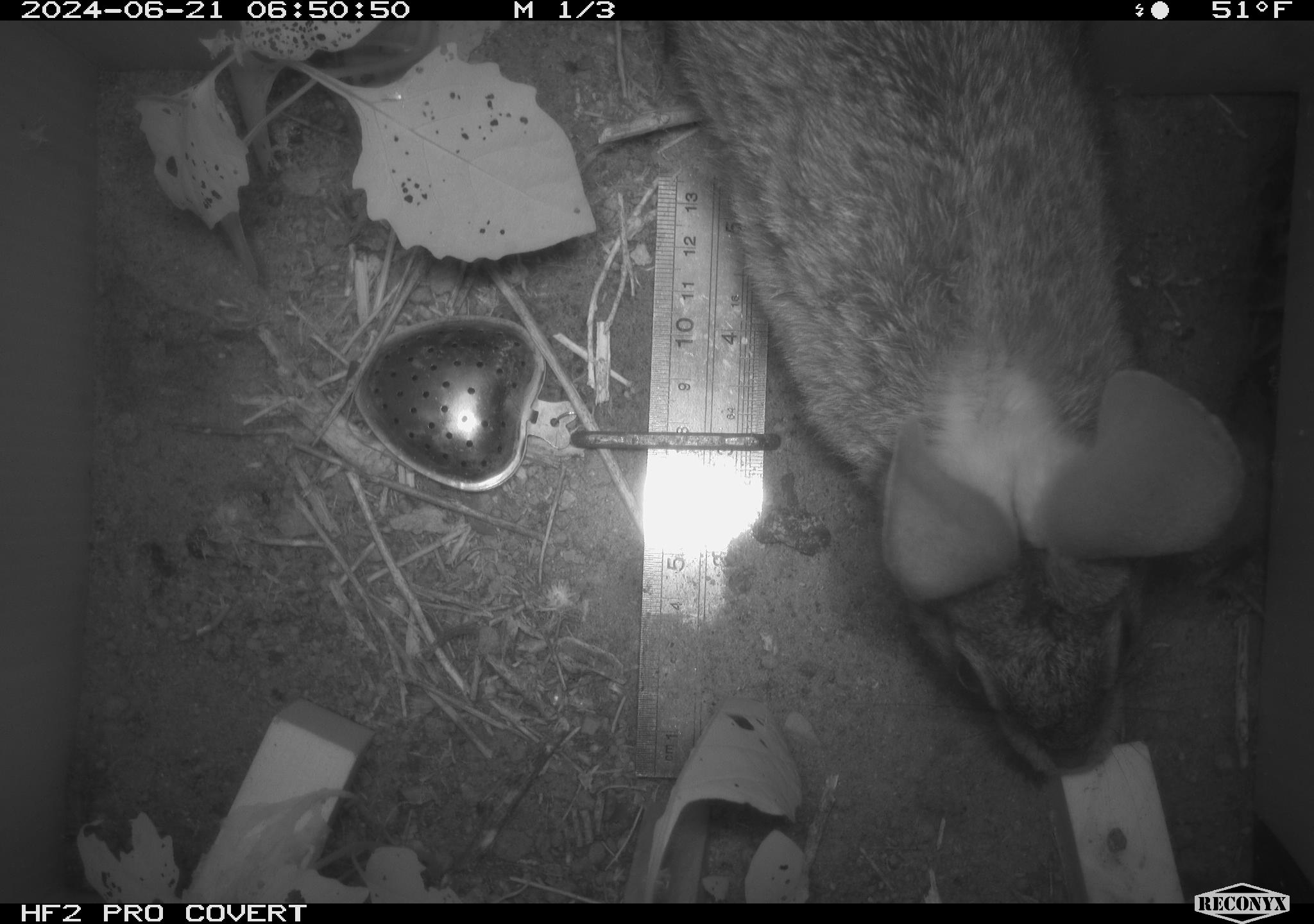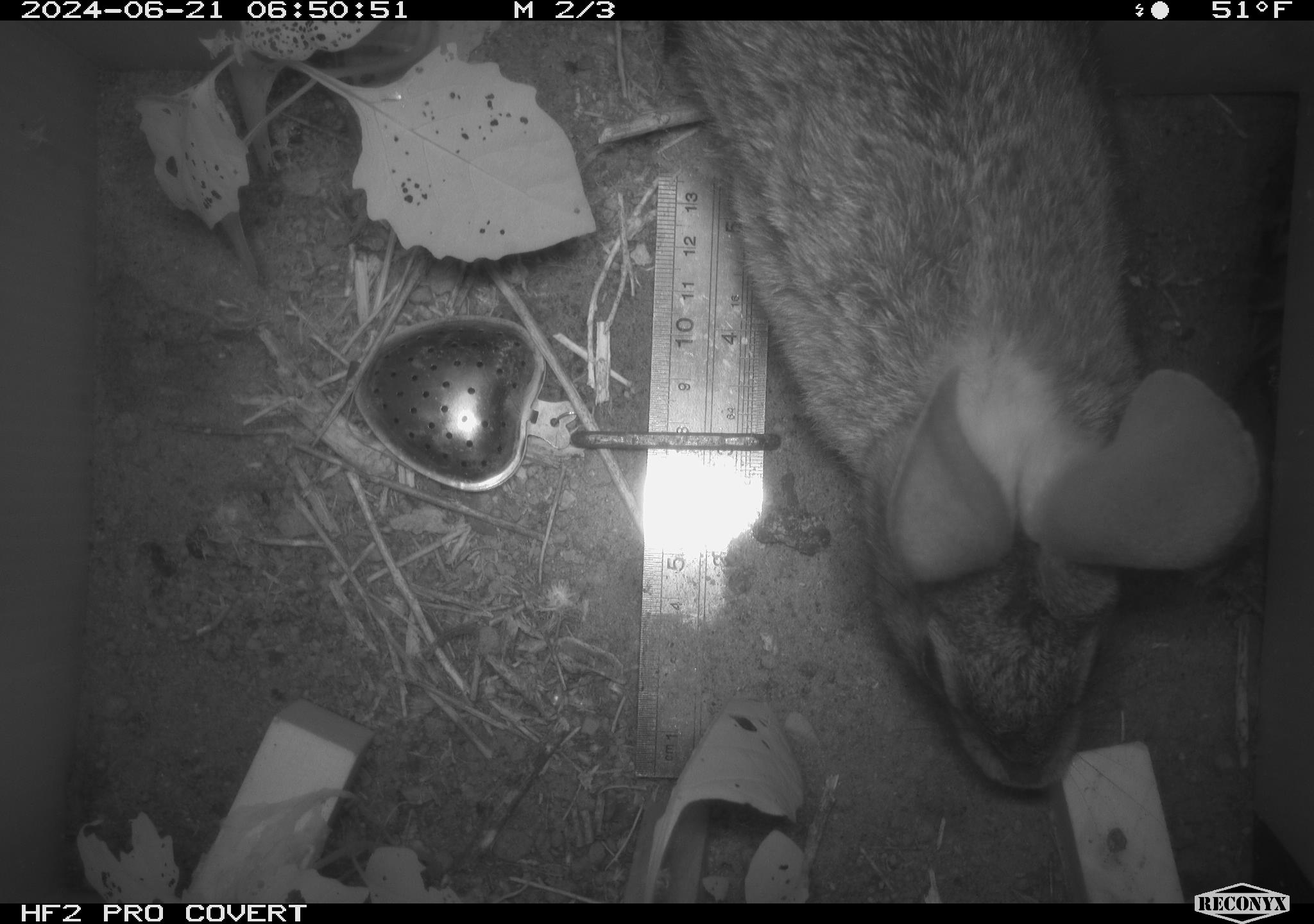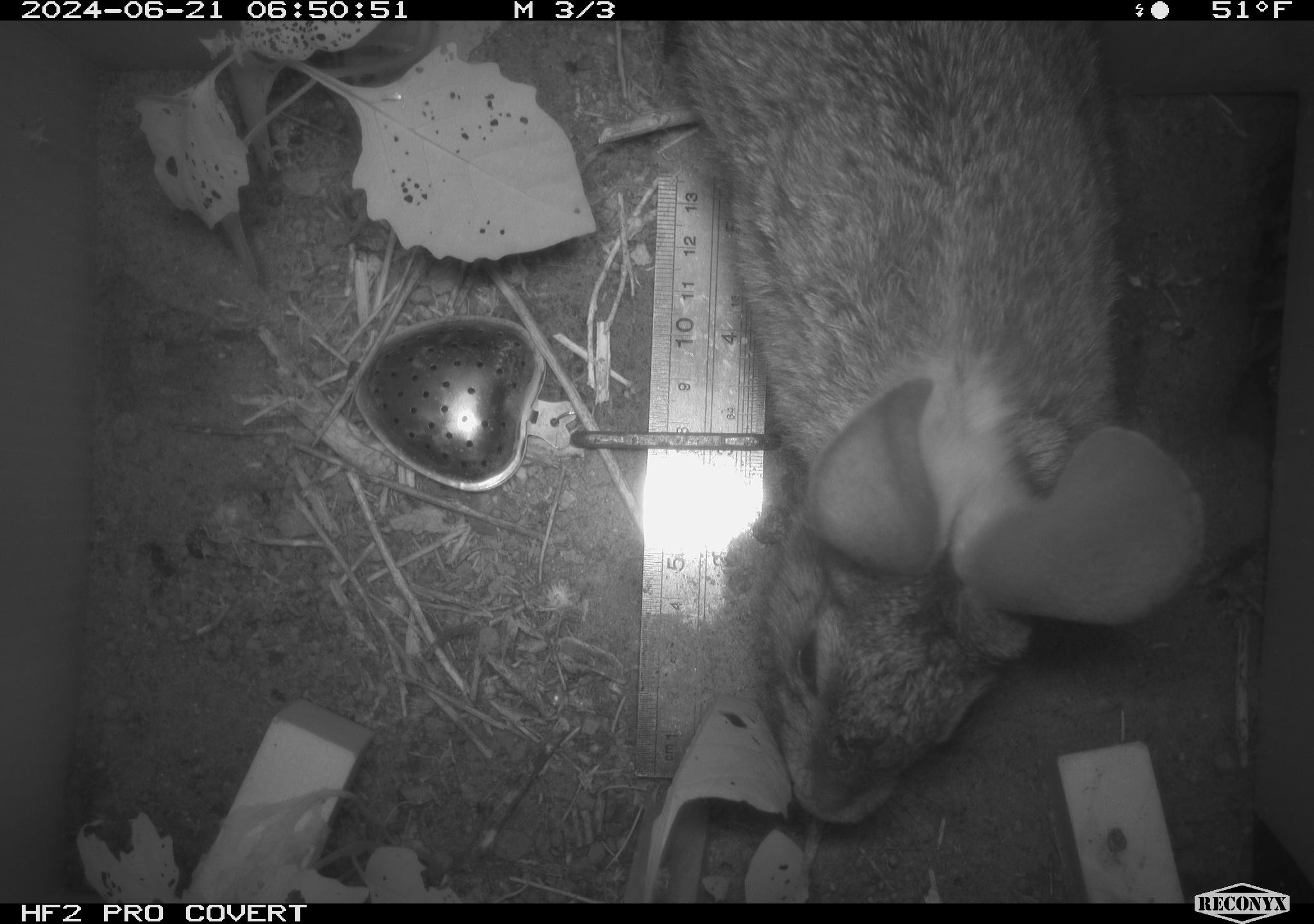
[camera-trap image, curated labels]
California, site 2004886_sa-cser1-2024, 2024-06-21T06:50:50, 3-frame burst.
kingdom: Animalia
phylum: Chordata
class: Mammalia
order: Lagomorpha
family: Leporidae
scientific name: Leporidae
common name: rabbit or hare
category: rabbit and hare family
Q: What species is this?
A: Rabbit and hare family (rabbit or hare) (Leporidae).